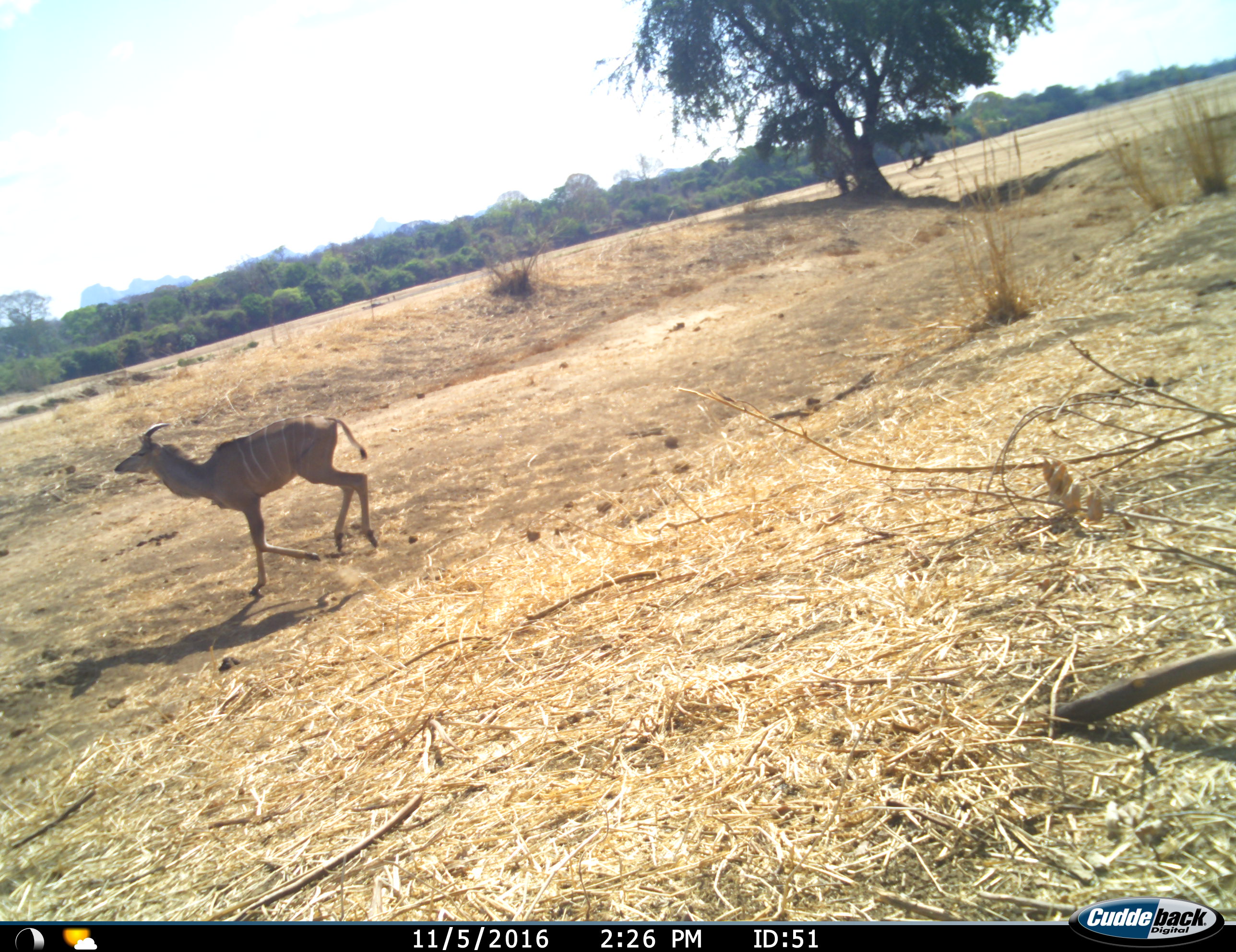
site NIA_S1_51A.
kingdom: Animalia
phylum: Chordata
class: Mammalia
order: Artiodactyla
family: Bovidae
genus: Tragelaphus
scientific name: Tragelaphus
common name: kudu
Kudu (Tragelaphus), count 1. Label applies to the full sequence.